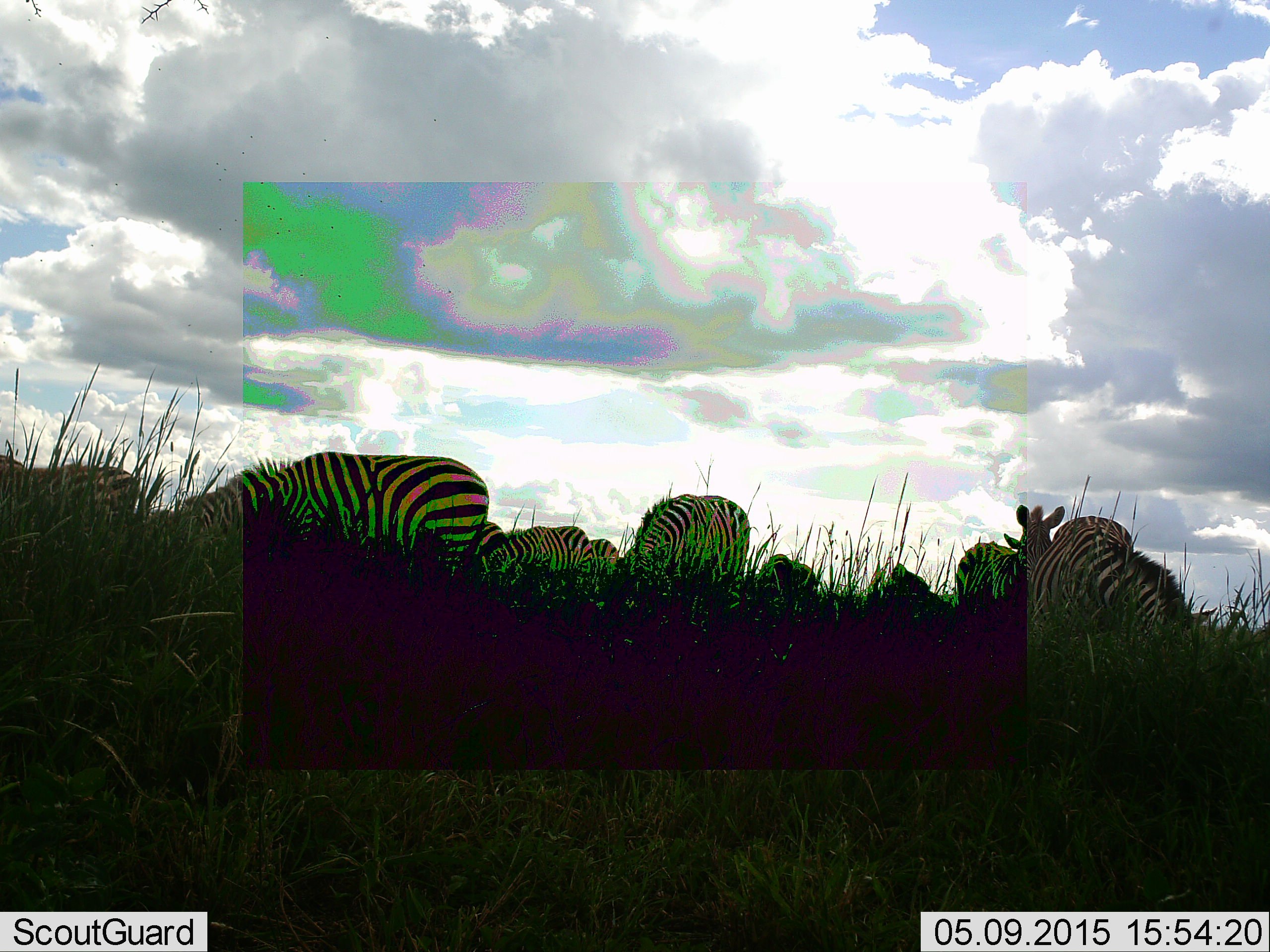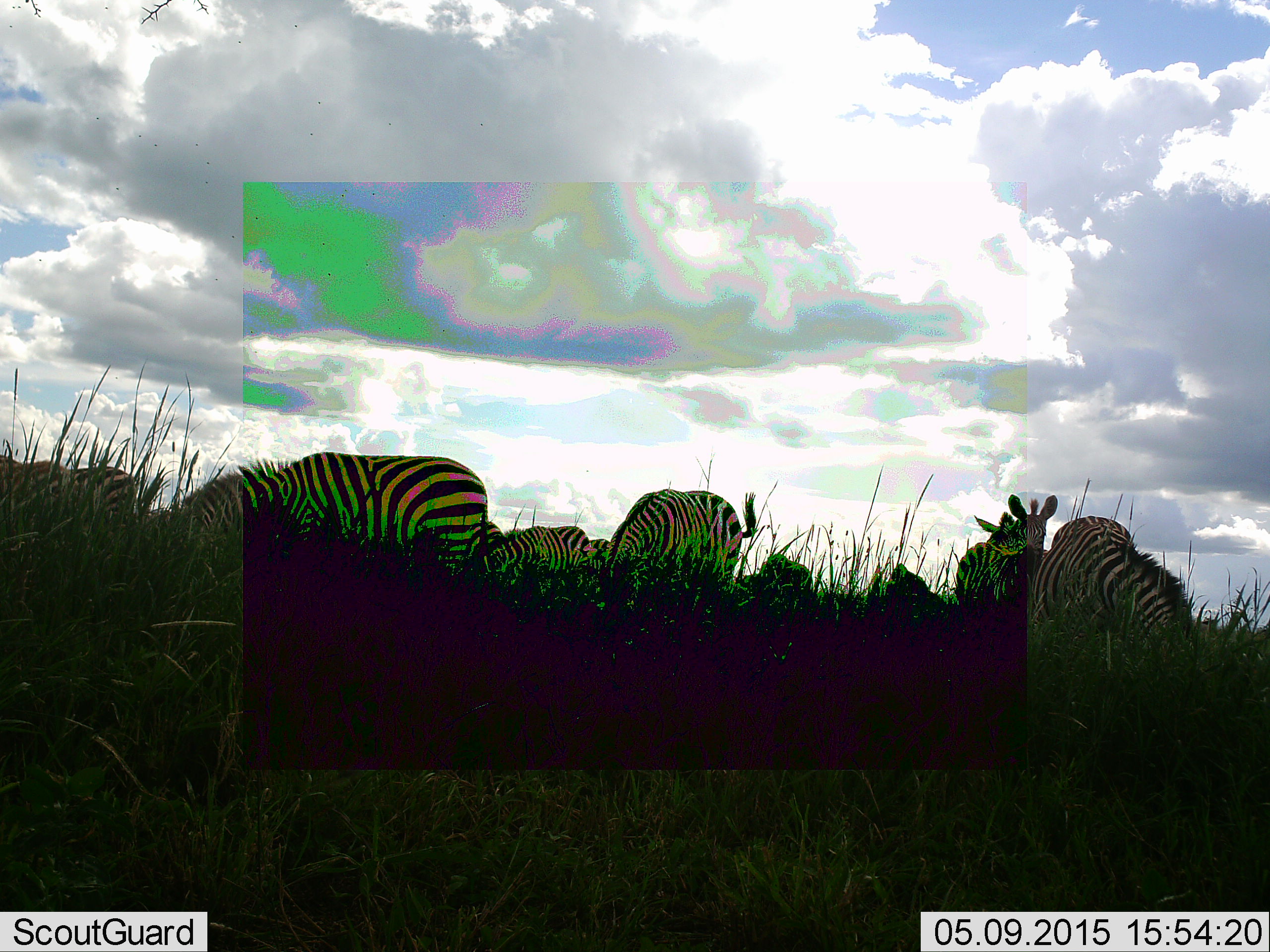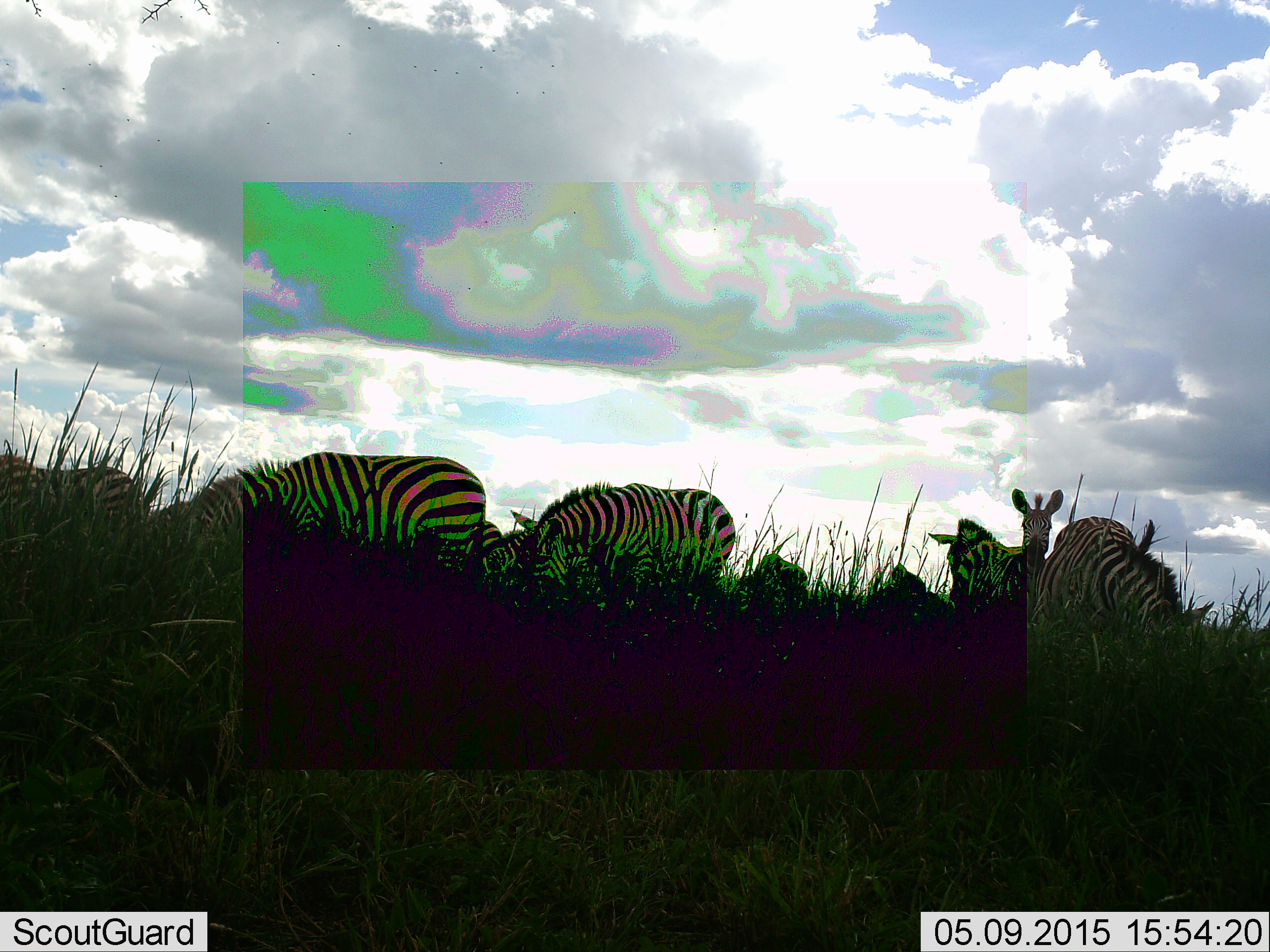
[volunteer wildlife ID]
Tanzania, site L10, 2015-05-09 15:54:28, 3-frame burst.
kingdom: Animalia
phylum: Chordata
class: Mammalia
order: Perissodactyla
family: Equidae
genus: Equus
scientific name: Equus quagga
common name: plains zebra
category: zebra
Zebra (plains zebra) (Equus quagga), count 10. Behavior (volunteer vote fractions): standing 82%, resting 9%, moving 36%, interacting 9%. Young present (vote fraction): 18%. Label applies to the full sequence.